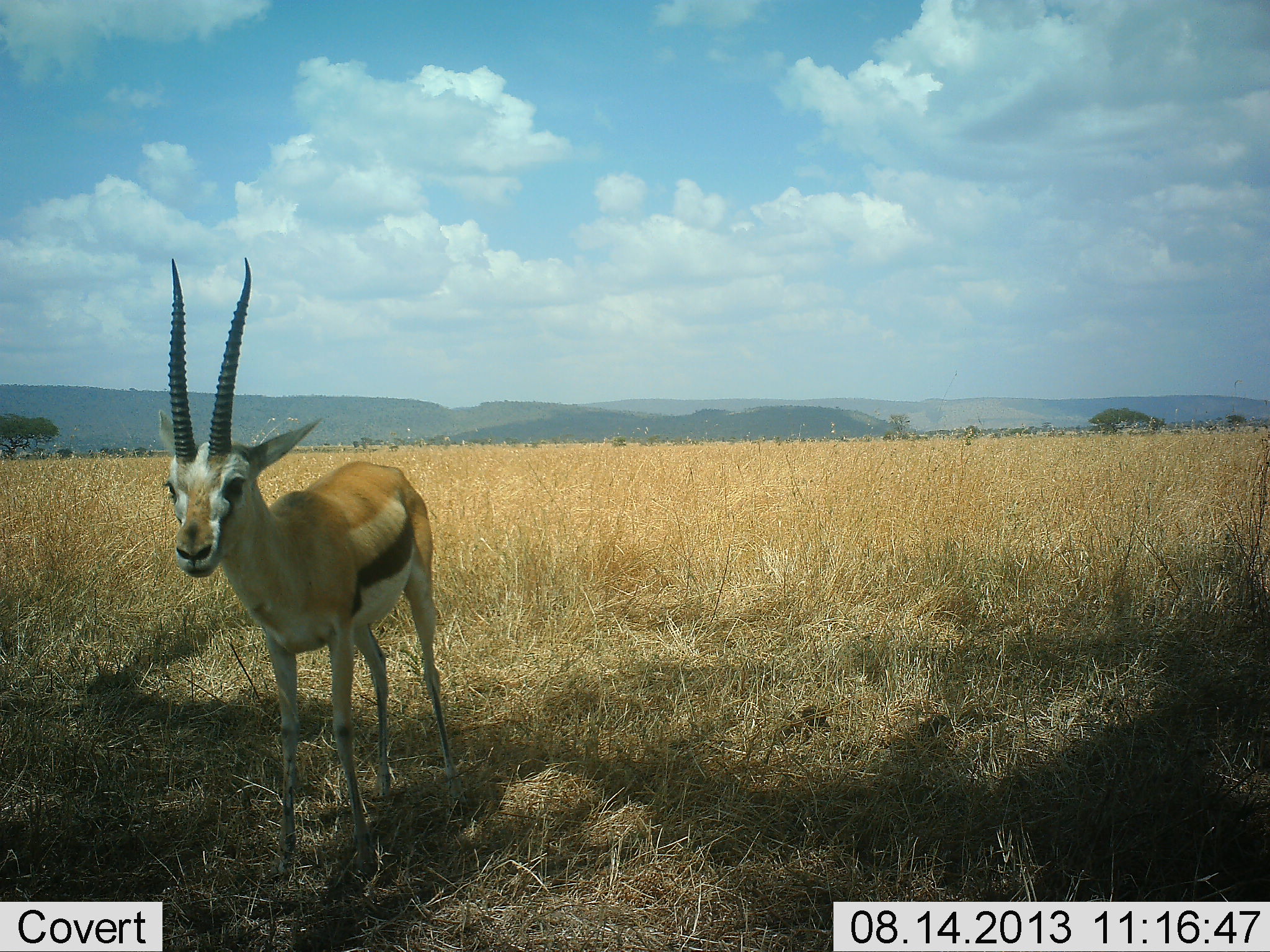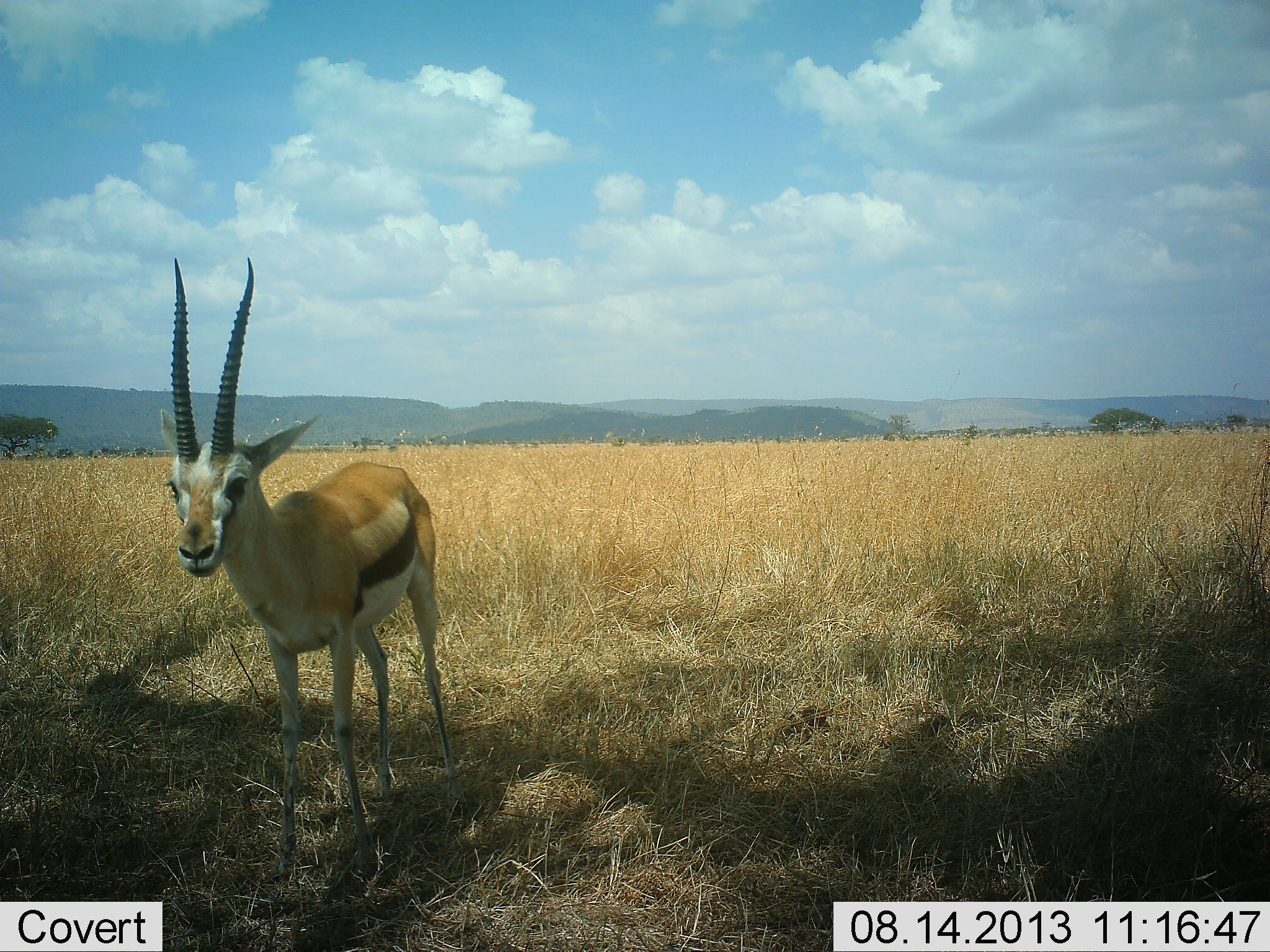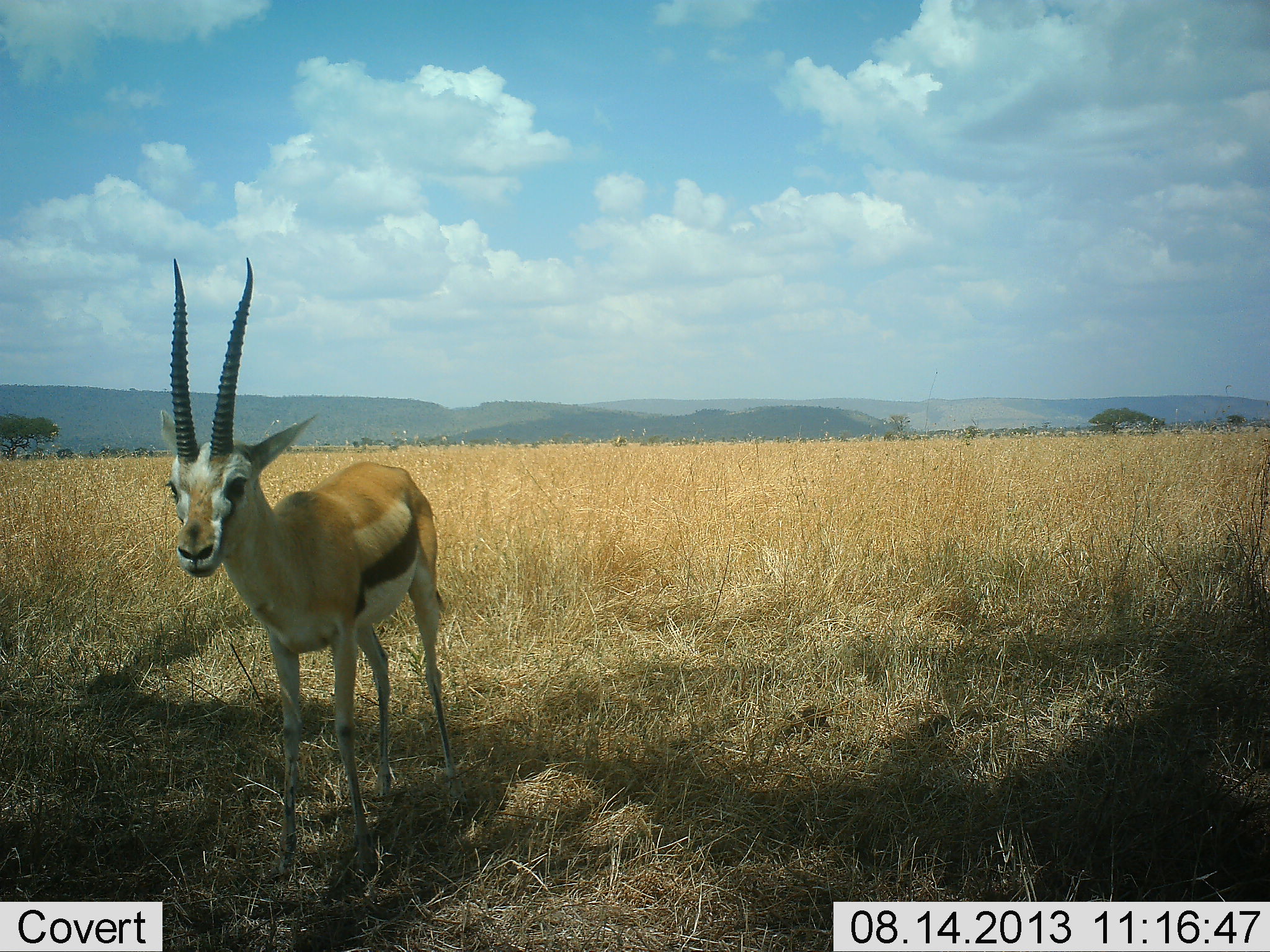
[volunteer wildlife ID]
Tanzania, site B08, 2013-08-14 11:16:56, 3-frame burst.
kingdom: Animalia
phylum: Chordata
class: Mammalia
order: Artiodactyla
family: Bovidae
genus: Eudorcas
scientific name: Eudorcas thomsonii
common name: thomson's gazelle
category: gazellethomsons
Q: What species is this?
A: Gazellethomsons (thomson's gazelle) (Eudorcas thomsonii).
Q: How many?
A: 1.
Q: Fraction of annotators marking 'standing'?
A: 94%.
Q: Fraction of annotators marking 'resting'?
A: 6%.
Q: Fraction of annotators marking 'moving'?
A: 0%.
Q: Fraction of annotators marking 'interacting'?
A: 6%.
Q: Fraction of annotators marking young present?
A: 0%.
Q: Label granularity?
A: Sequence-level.